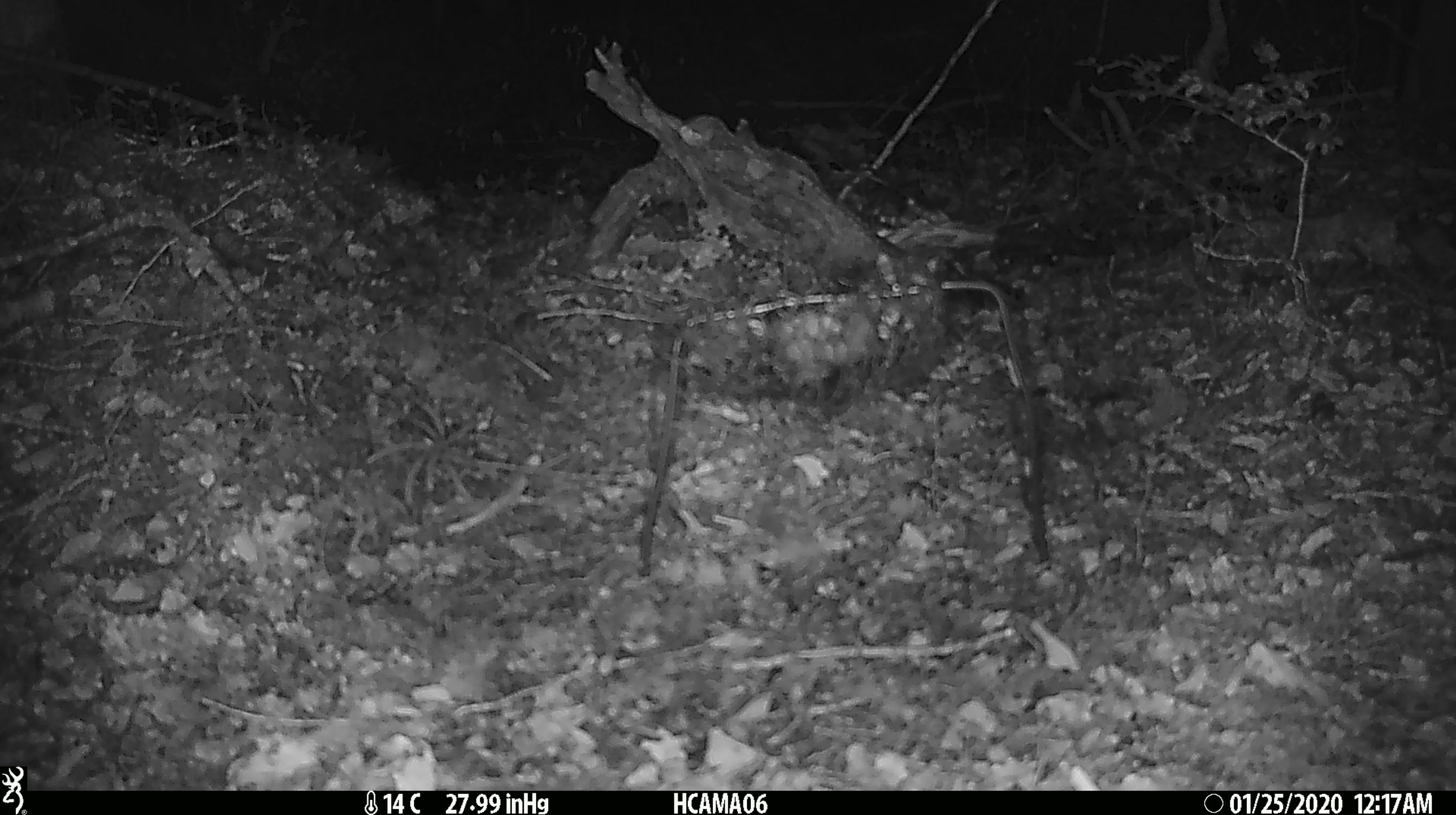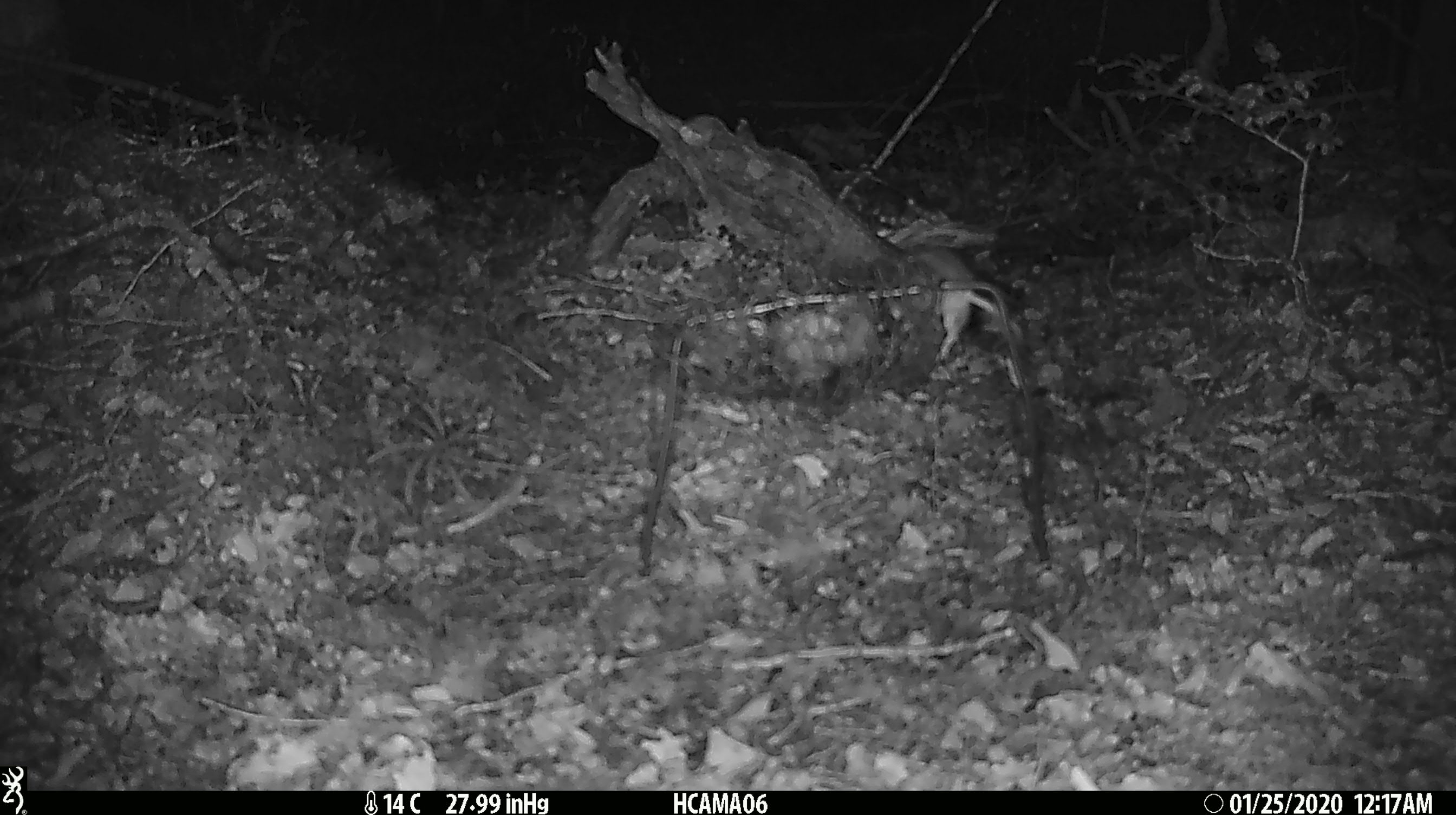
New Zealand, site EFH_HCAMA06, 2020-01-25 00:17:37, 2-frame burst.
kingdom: Animalia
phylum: Chordata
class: Mammalia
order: Rodentia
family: Muridae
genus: Mus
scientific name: Mus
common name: mouse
Mouse (Mus).